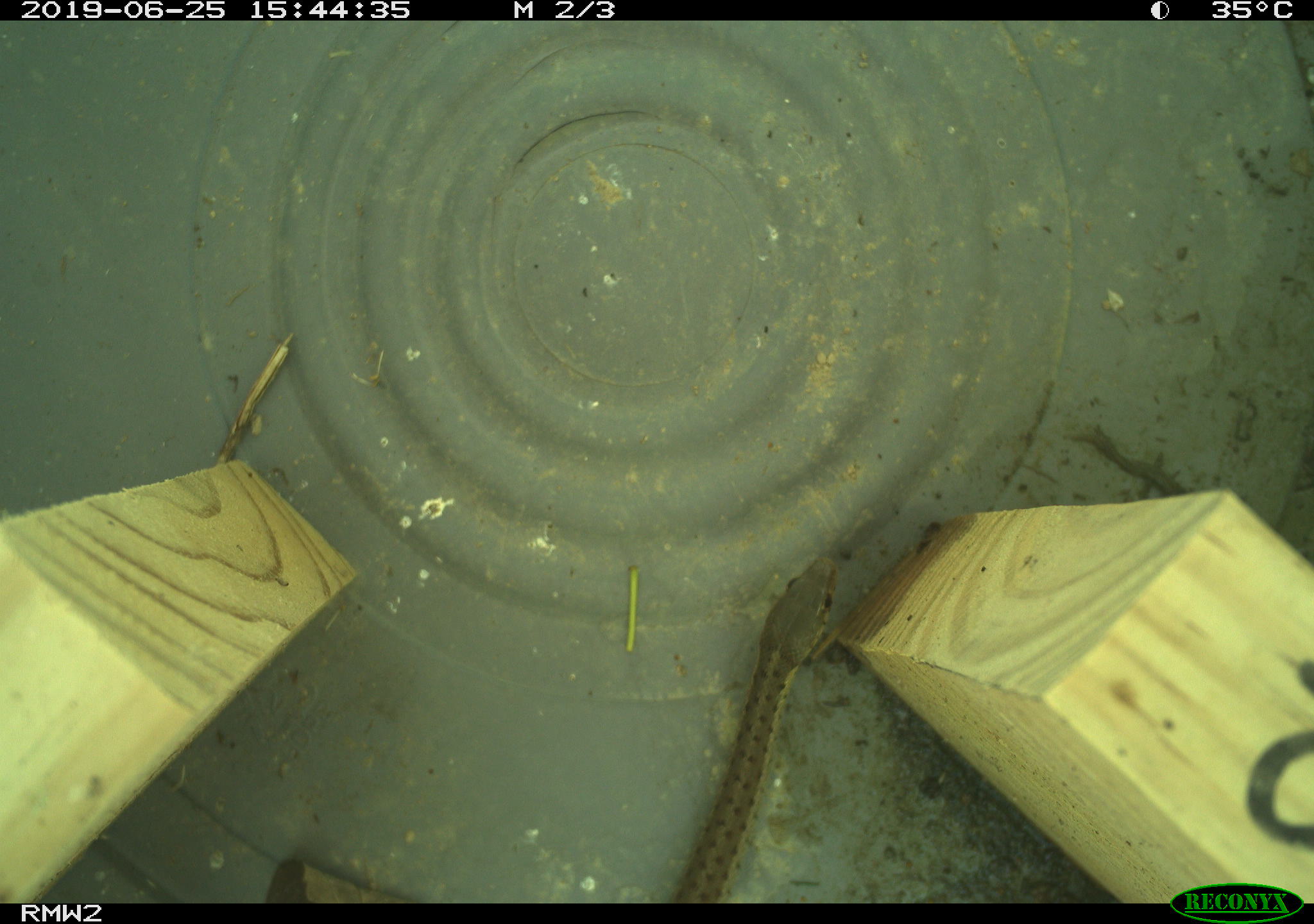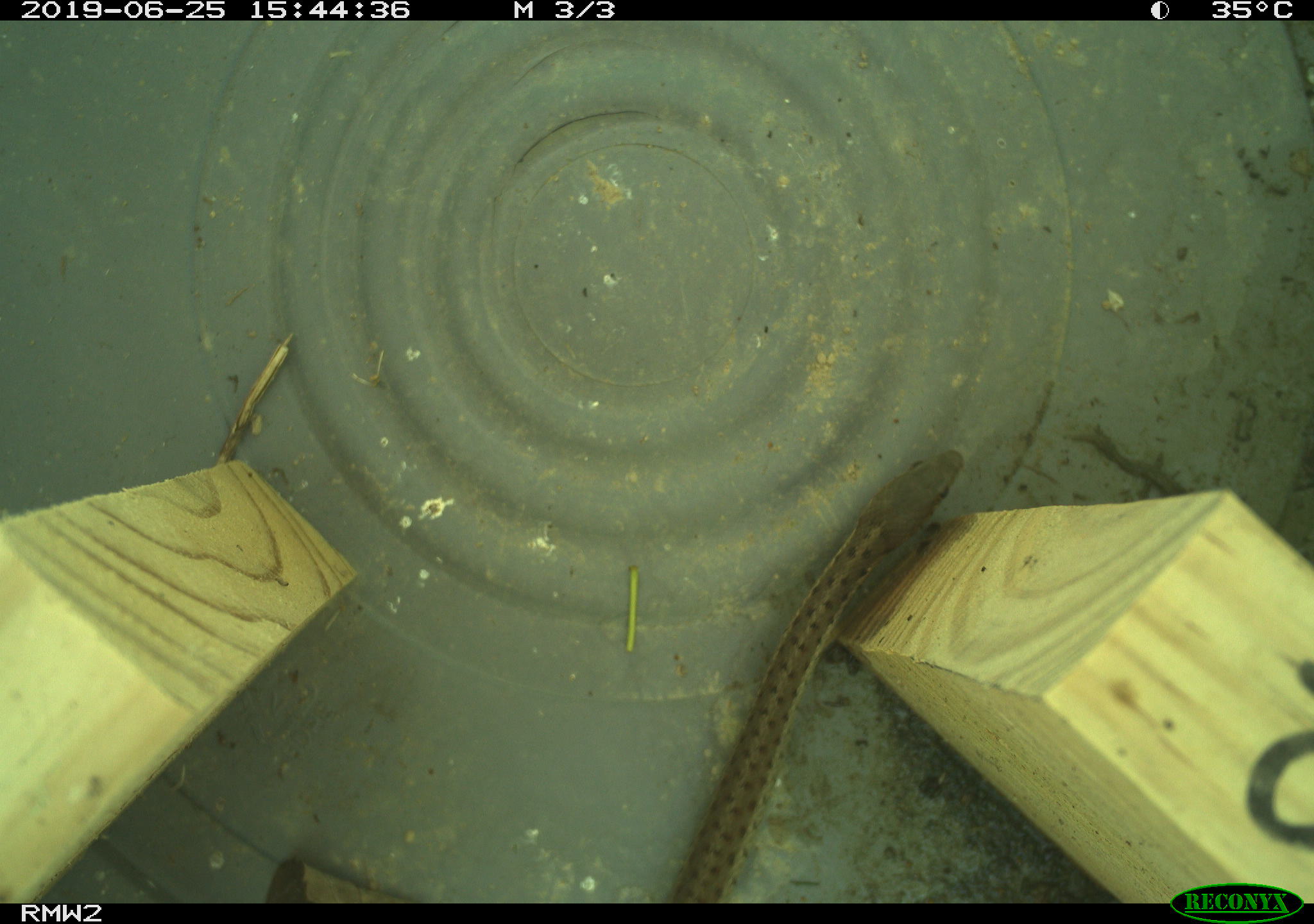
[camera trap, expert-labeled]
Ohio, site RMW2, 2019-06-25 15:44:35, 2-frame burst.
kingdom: Animalia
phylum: Chordata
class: Reptilia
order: Squamata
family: Colubridae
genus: Thamnophis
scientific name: Thamnophis sirtalis sirtalis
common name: eastern gartersnake